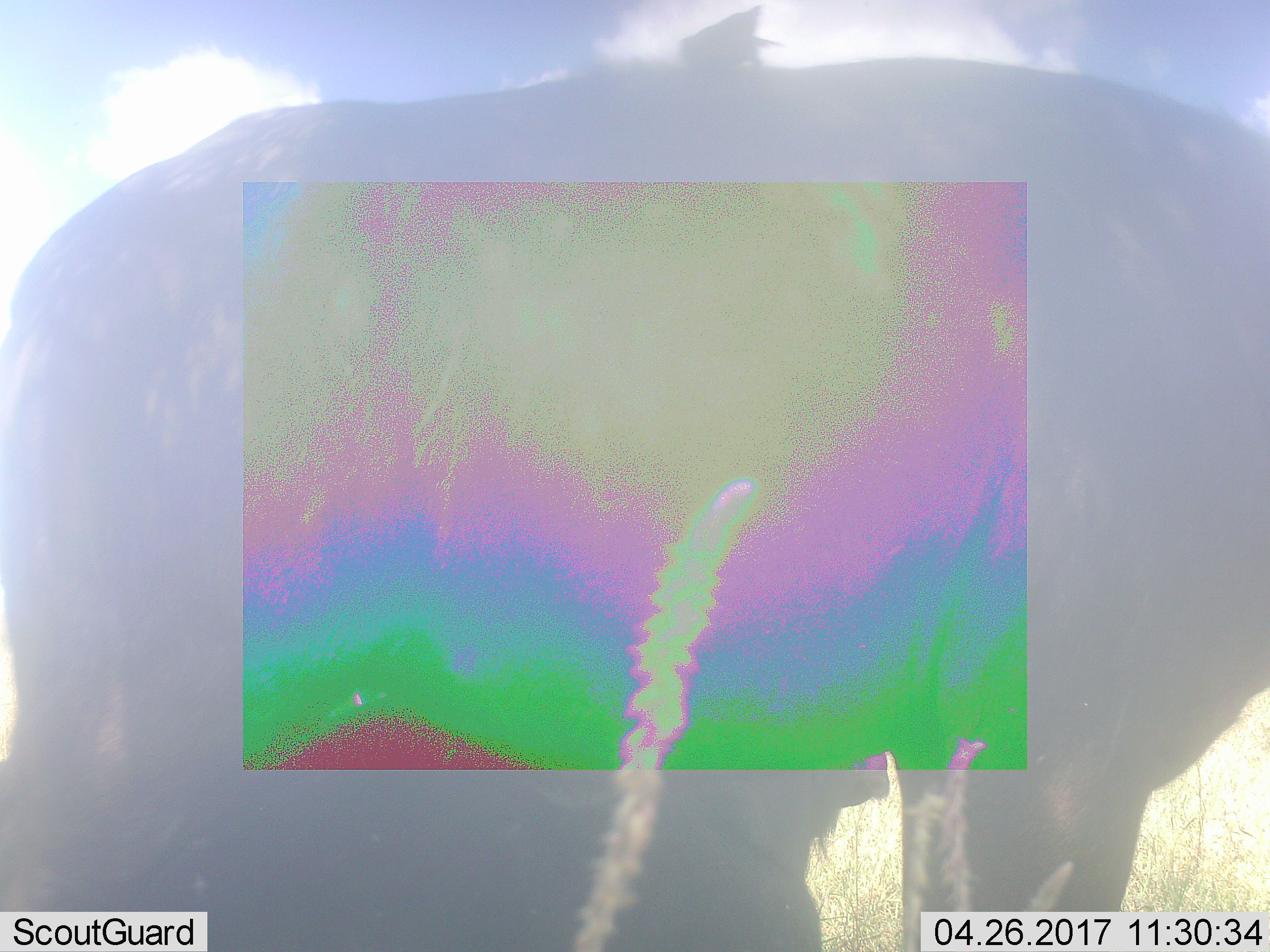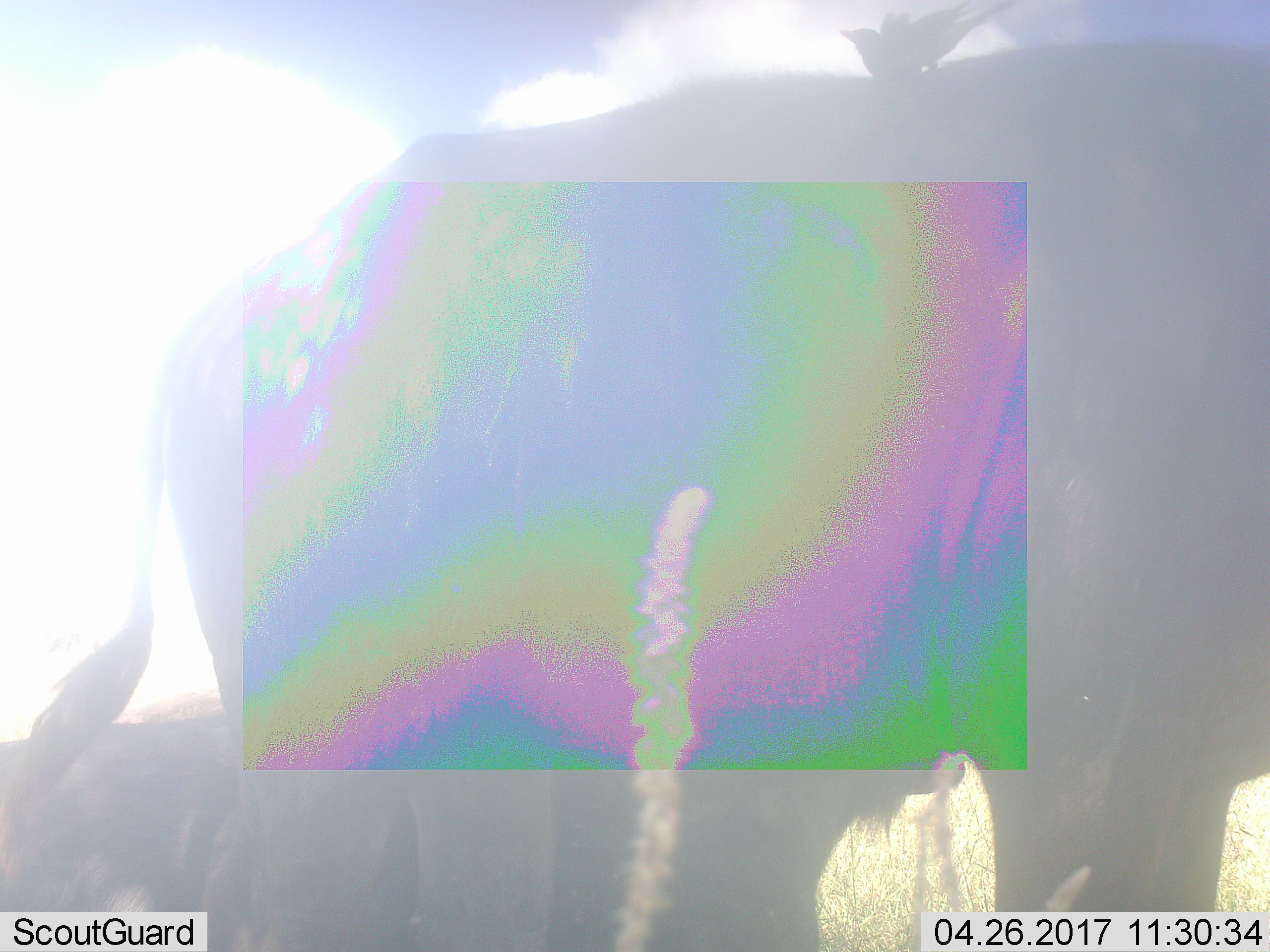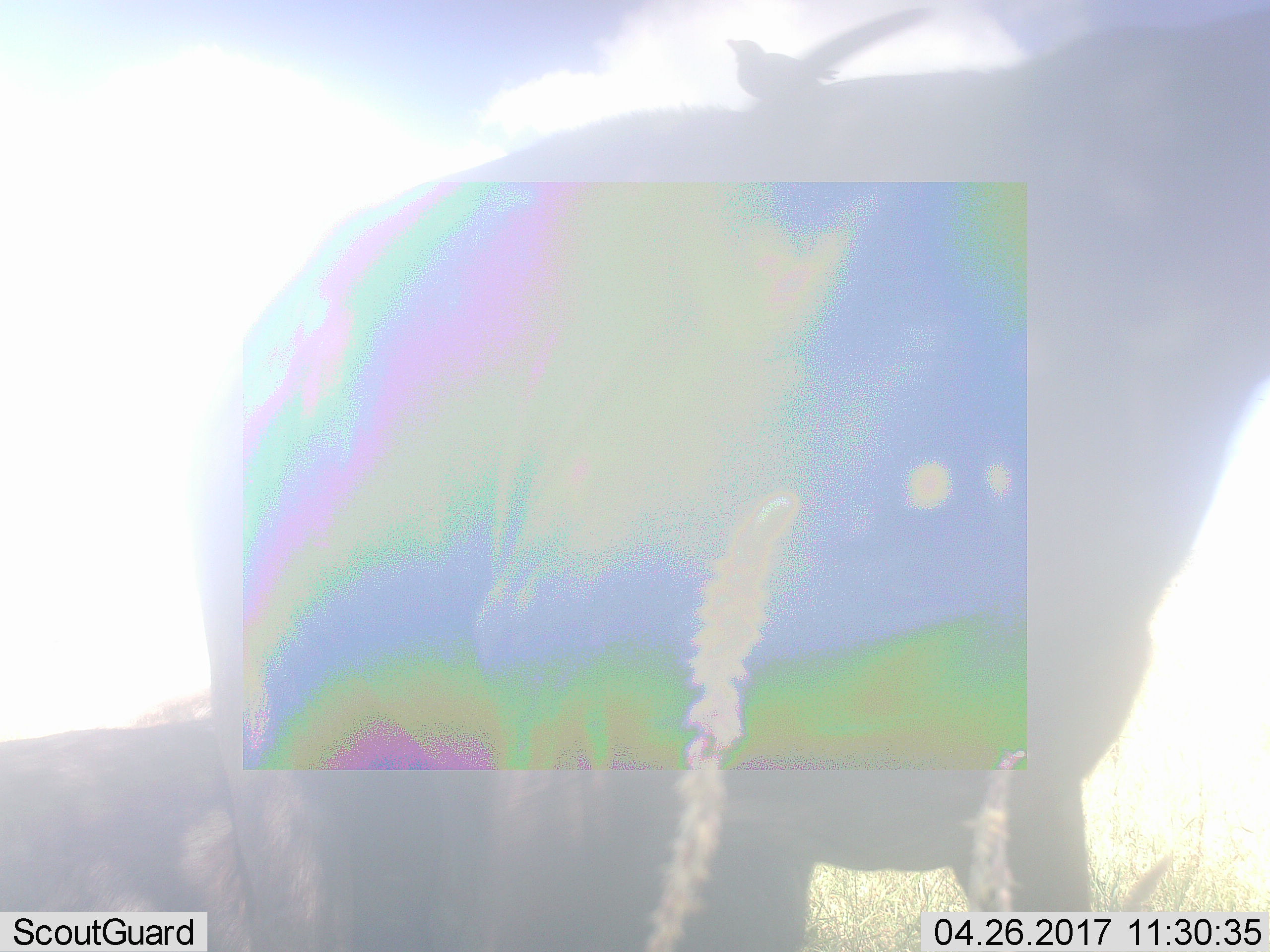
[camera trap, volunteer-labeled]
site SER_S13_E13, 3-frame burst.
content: unidentified animal